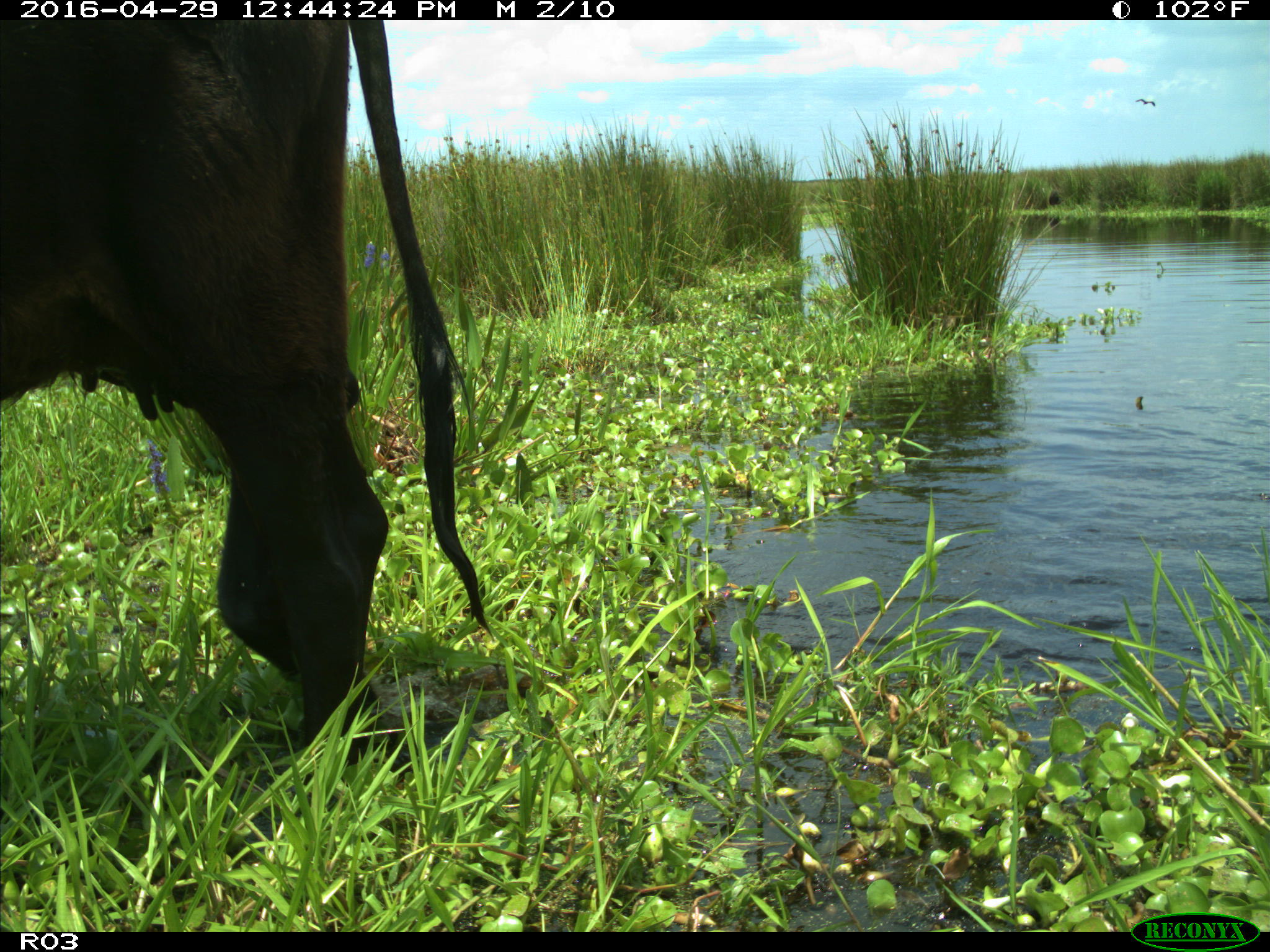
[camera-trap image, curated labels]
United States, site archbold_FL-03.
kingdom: Animalia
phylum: Chordata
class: Mammalia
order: Artiodactyla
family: Bovidae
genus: Bos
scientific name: Bos taurus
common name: domestic cow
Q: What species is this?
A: Bos taurus (domestic cow).